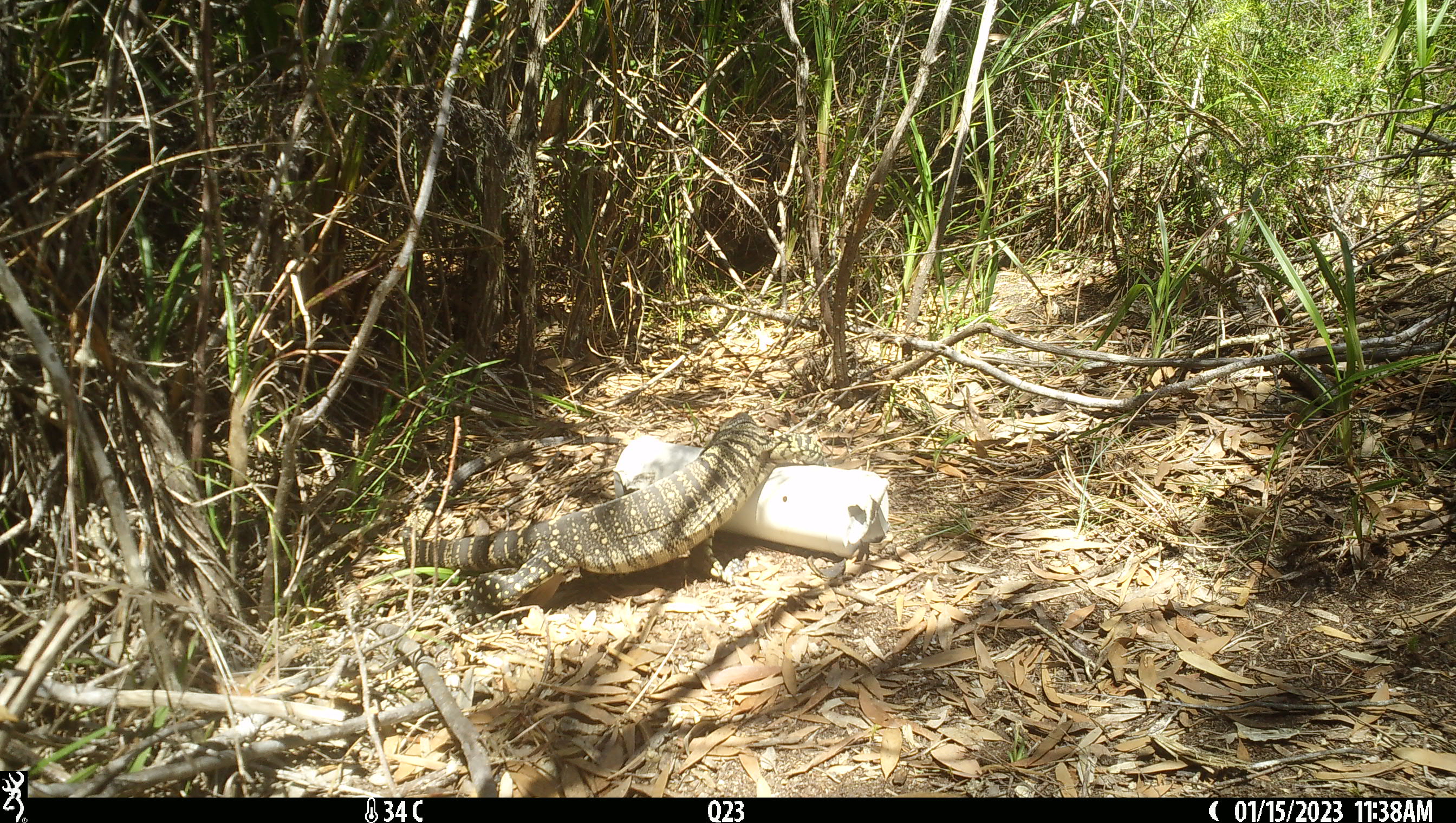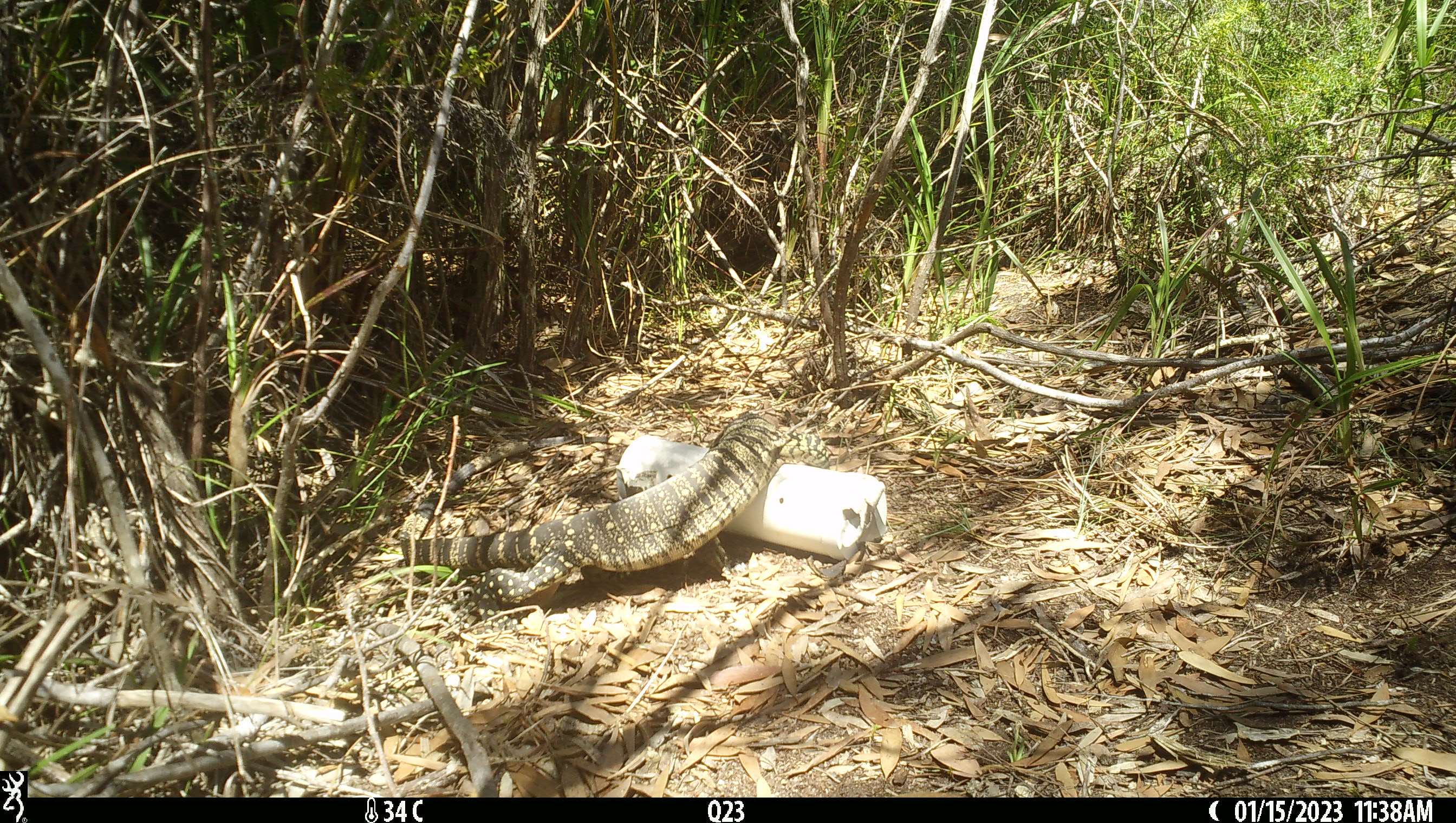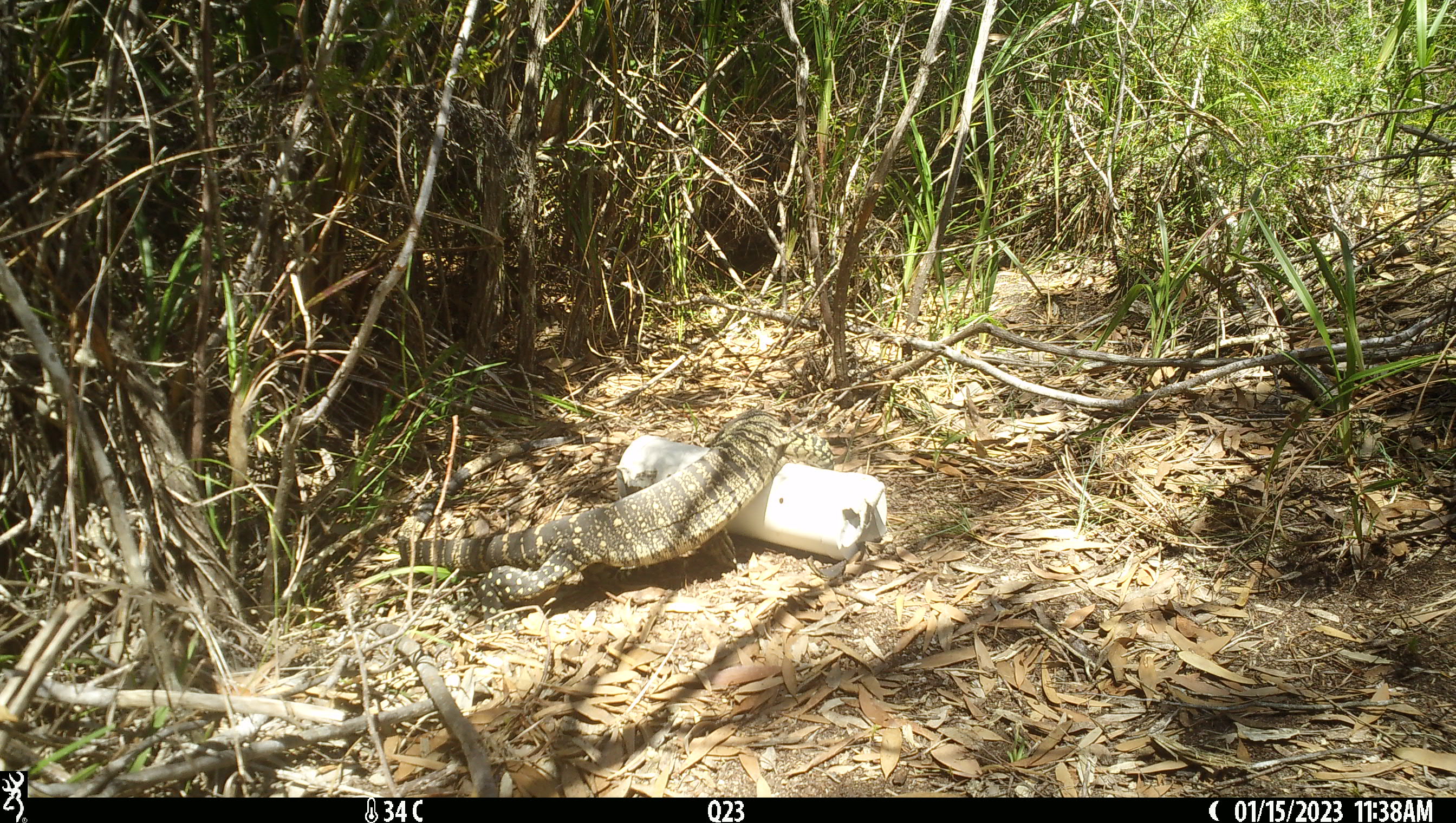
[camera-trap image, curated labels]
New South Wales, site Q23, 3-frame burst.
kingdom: Animalia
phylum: Chordata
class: Reptilia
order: Squamata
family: Varanidae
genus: Varanus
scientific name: Varanus varius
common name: lace monitor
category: goanna